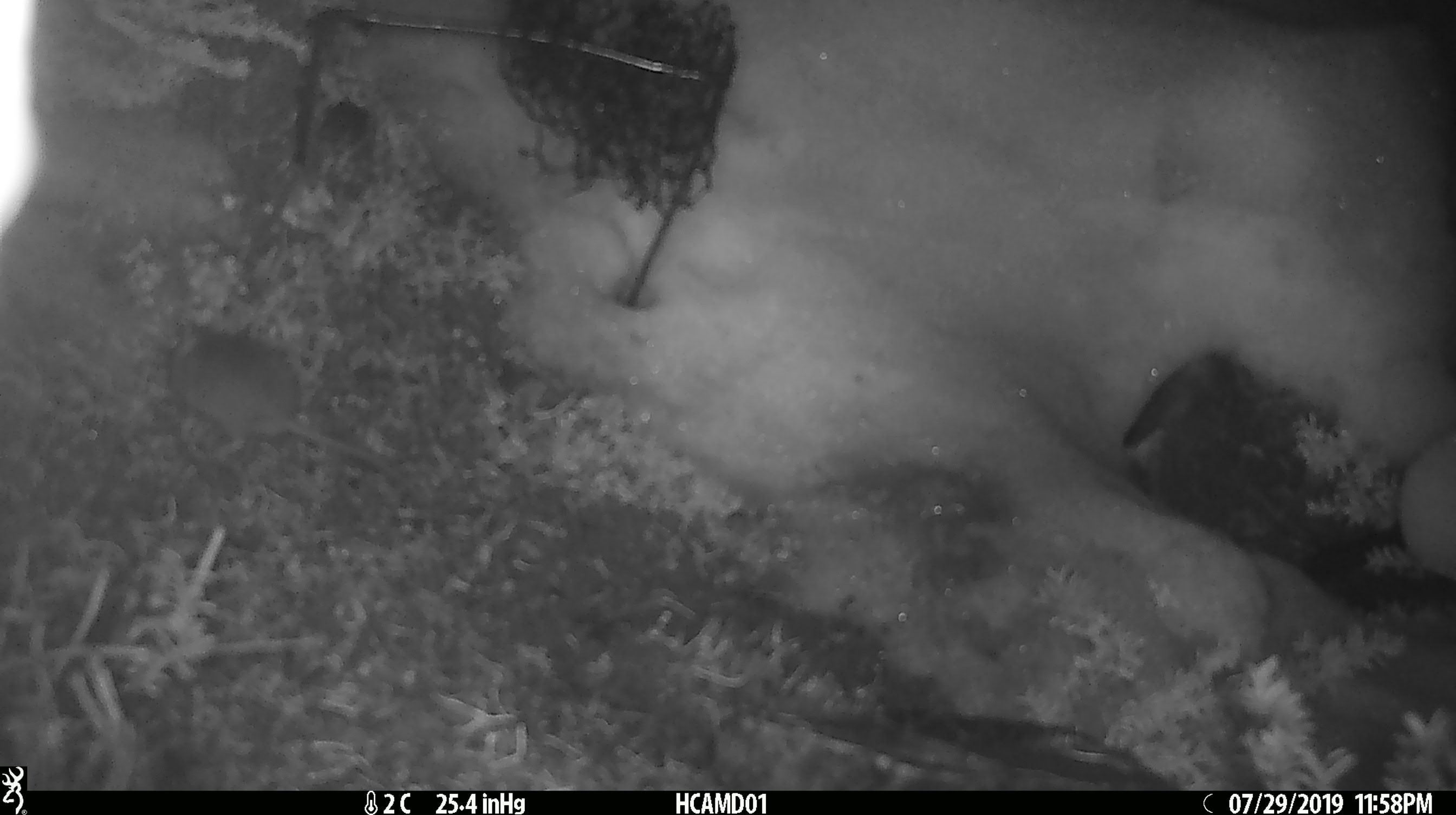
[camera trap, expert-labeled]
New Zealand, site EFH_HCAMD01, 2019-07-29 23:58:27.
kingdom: Animalia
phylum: Chordata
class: Mammalia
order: Rodentia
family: Muridae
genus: Mus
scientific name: Mus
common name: mouse